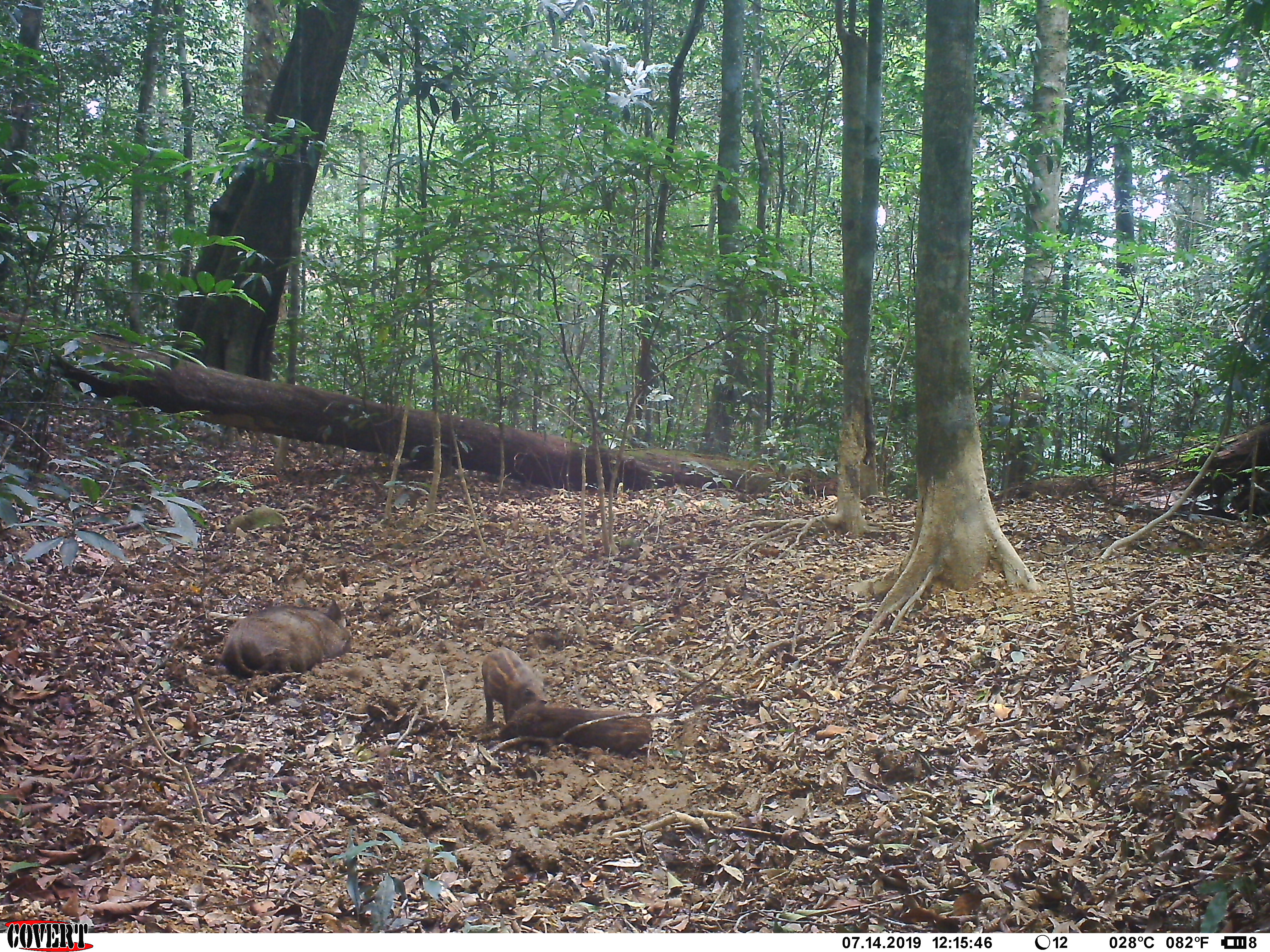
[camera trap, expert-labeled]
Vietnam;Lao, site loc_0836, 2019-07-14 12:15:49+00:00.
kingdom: Animalia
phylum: Chordata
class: Mammalia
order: Artiodactyla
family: Suidae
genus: Sus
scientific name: Sus scrofa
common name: eurasian wild pig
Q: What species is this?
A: Eurasian wild pig (Sus scrofa).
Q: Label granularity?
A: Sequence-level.